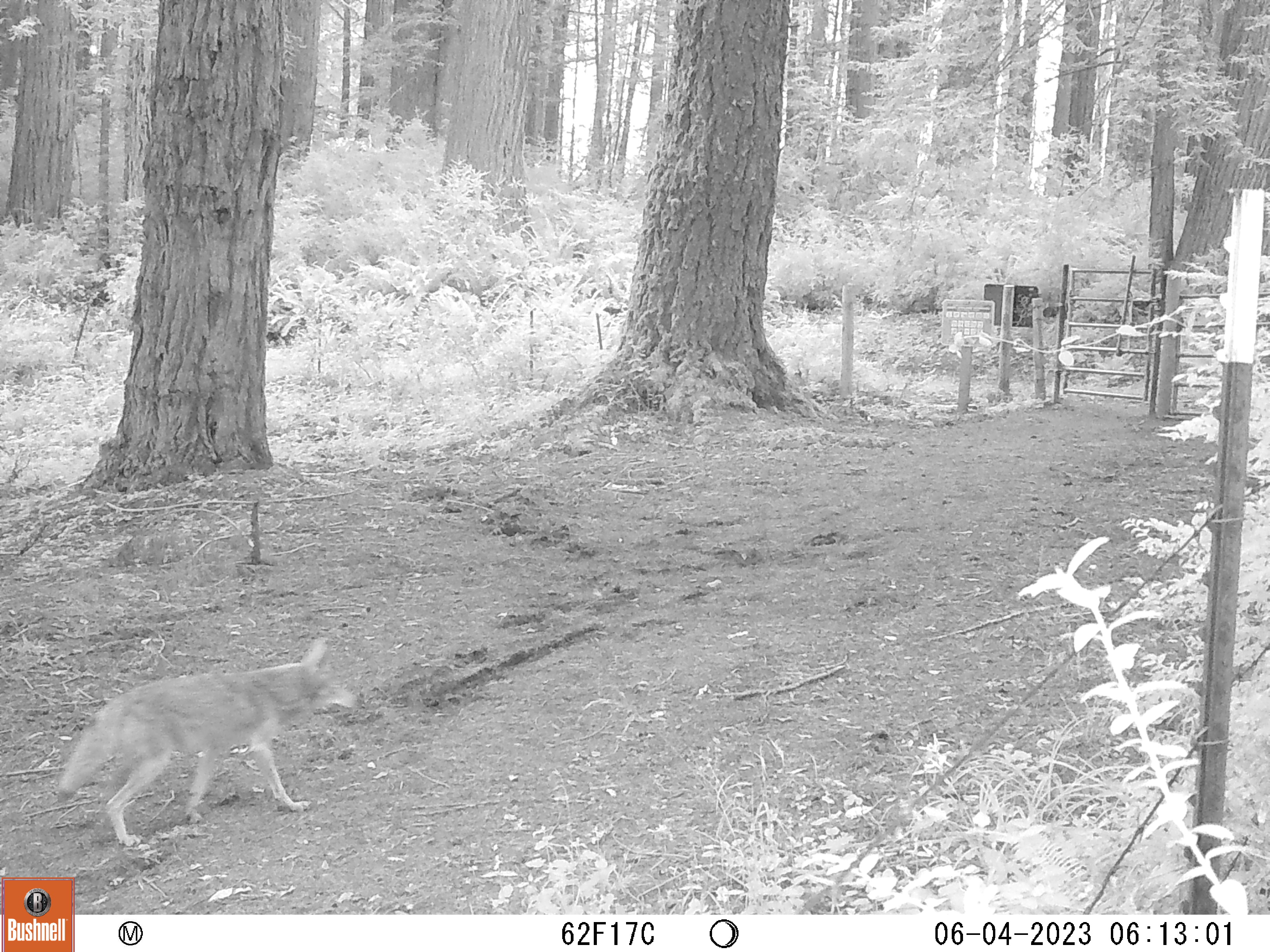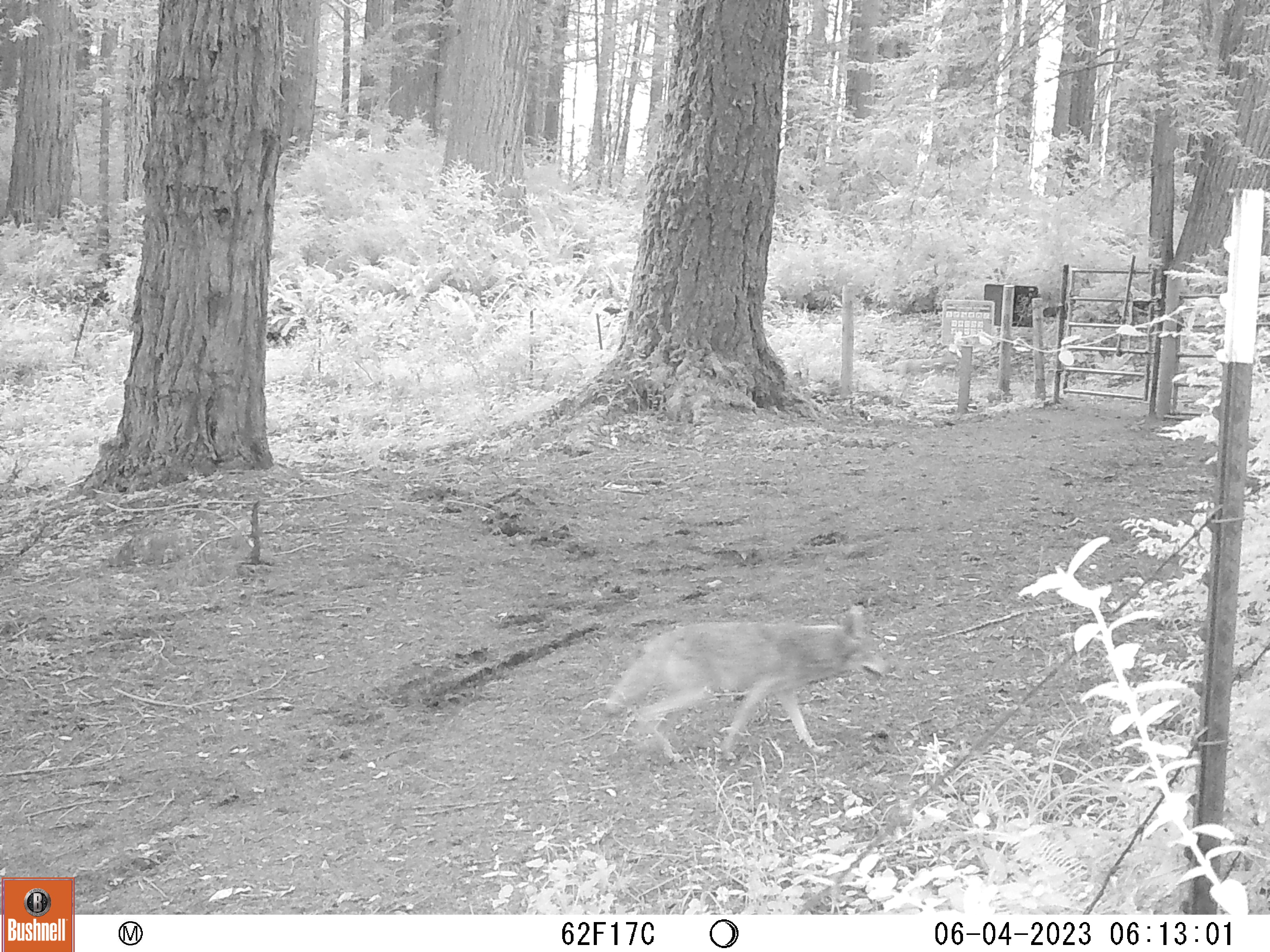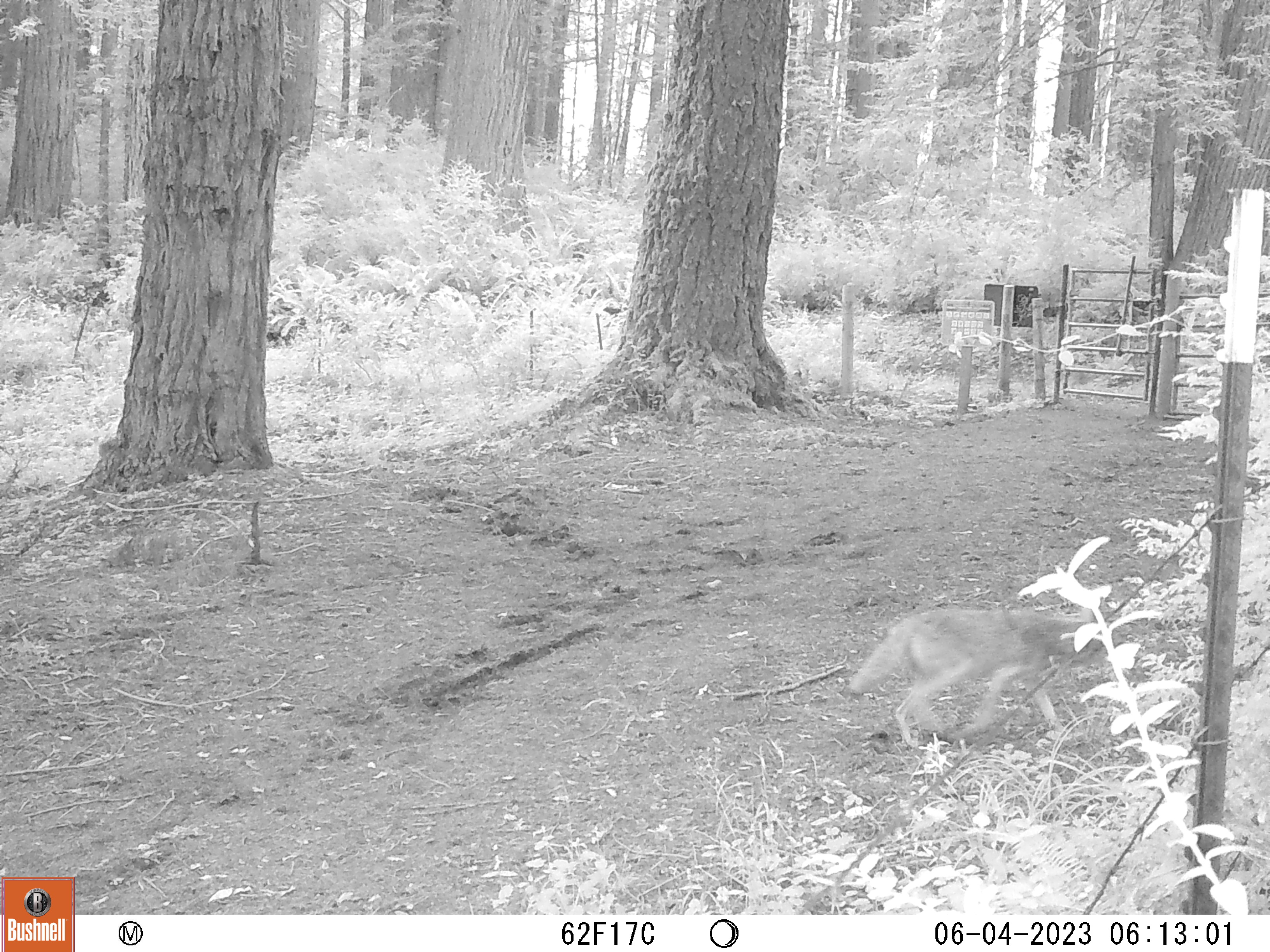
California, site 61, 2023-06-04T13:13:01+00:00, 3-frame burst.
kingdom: Animalia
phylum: Chordata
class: Mammalia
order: Carnivora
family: Canidae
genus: Canis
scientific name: Canis latrans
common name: coyote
Coyote (Canis latrans).